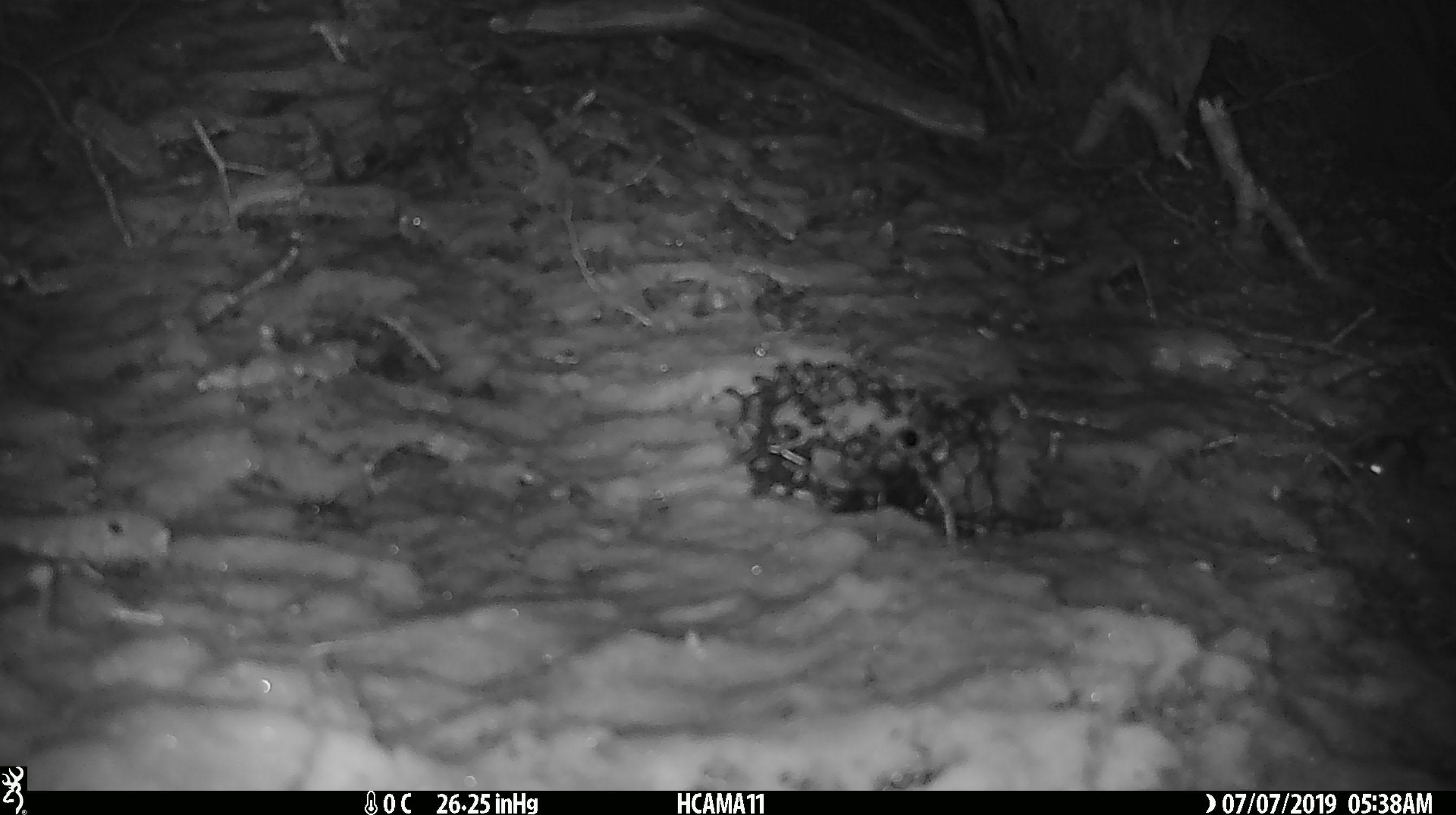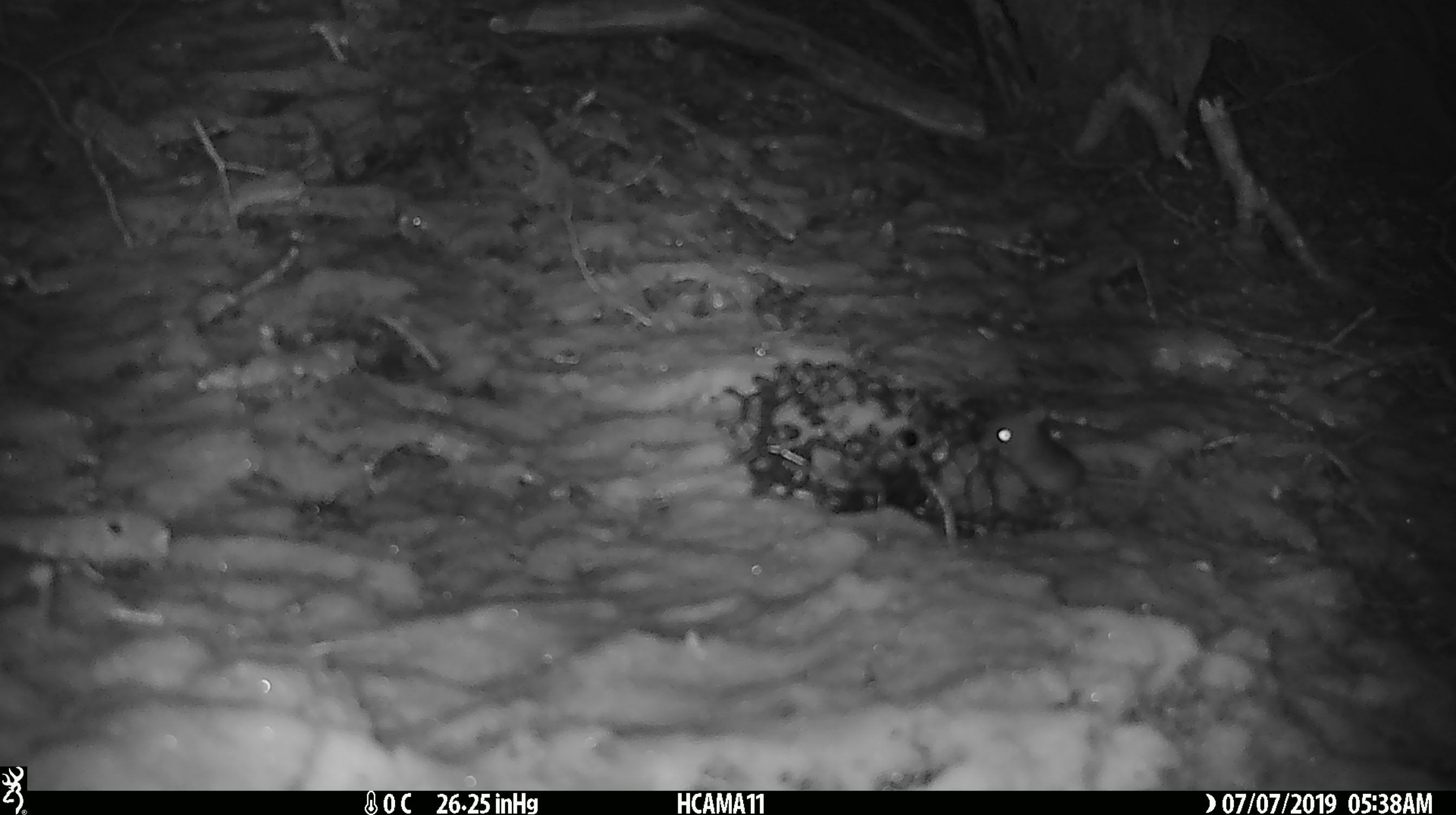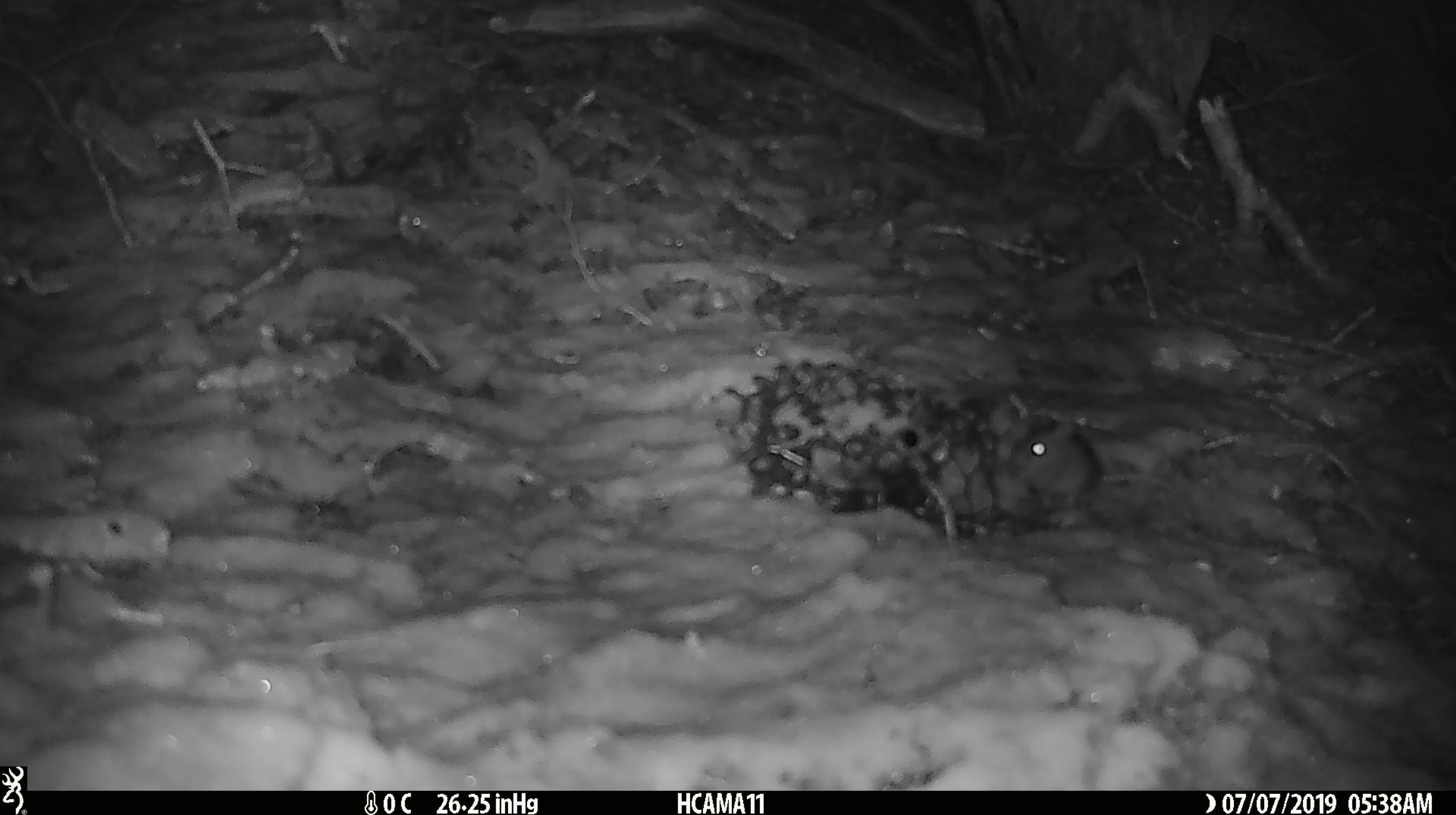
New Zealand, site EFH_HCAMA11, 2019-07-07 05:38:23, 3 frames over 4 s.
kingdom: Animalia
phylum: Chordata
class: Mammalia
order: Rodentia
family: Muridae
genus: Mus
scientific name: Mus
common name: mouse